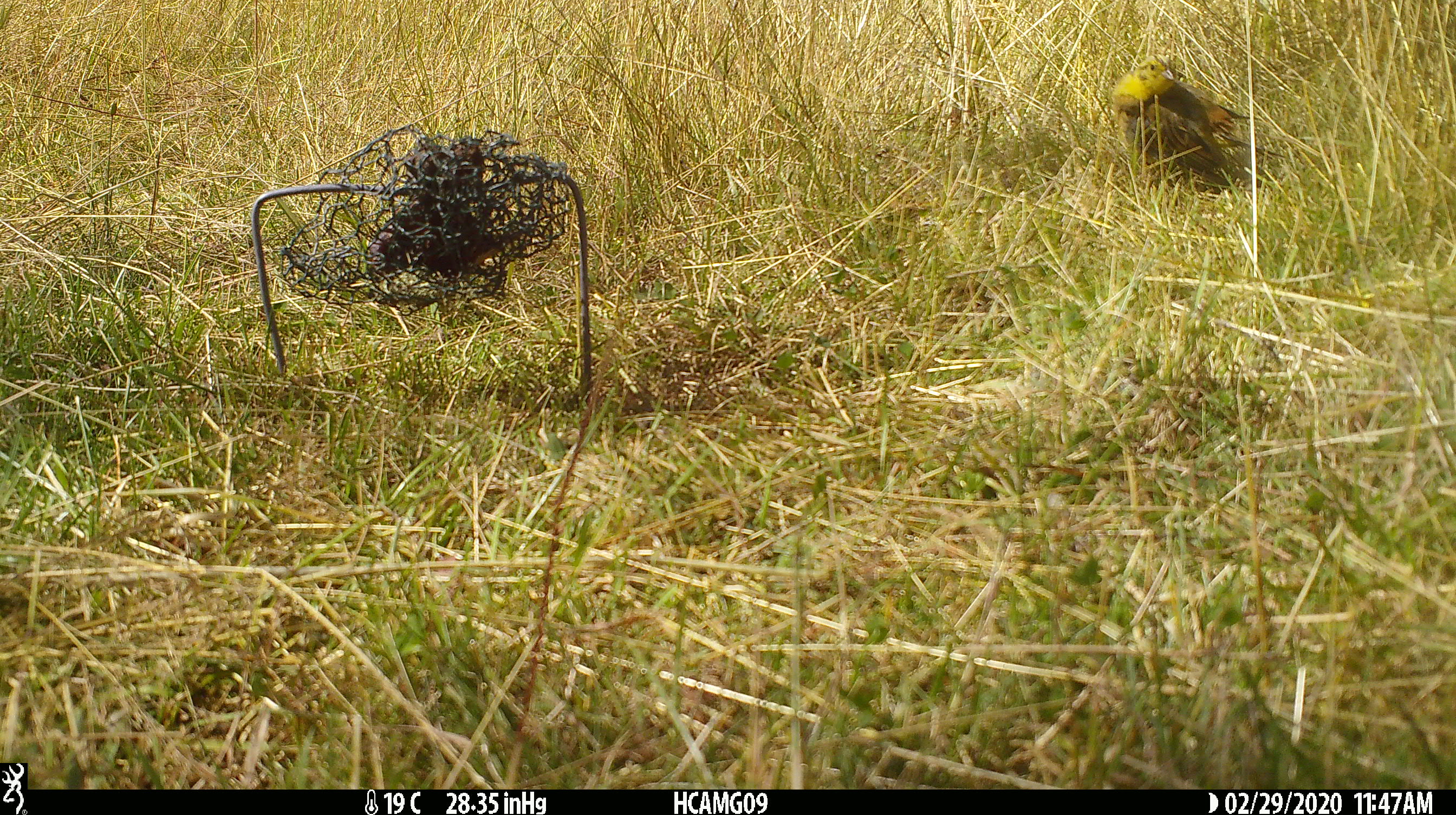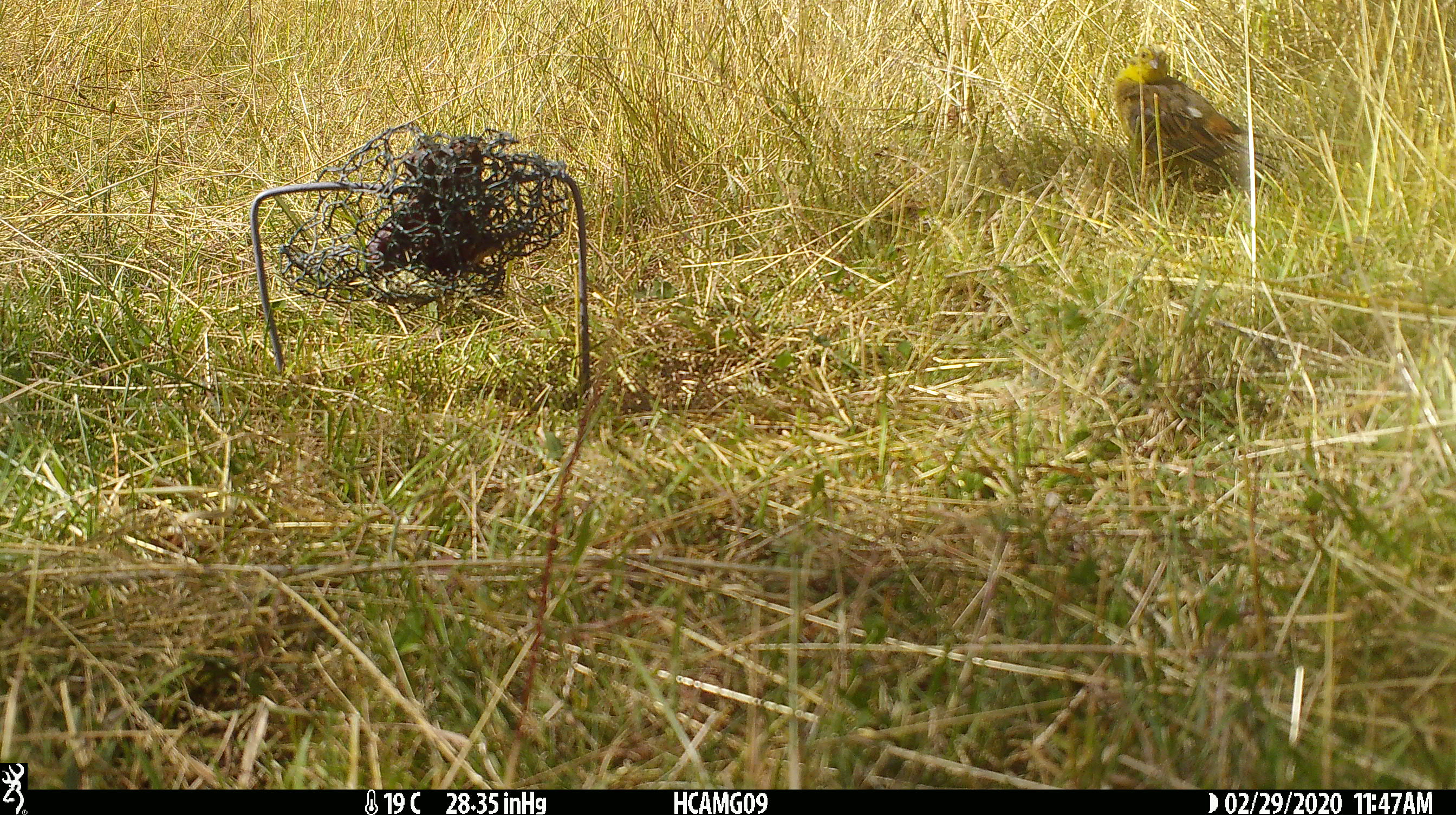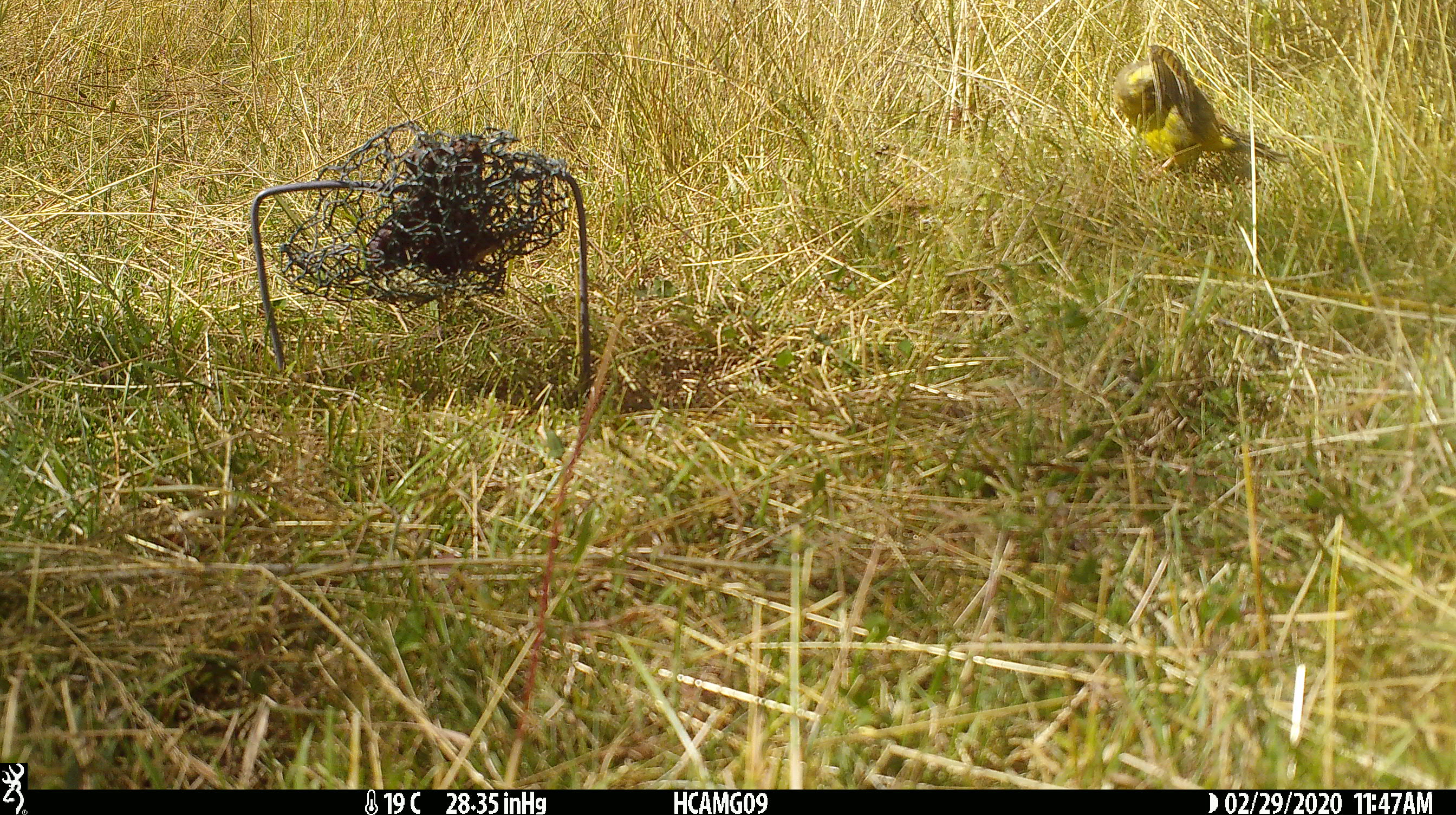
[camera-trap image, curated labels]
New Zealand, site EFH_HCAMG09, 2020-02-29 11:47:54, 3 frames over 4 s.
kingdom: Animalia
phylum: Chordata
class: Aves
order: Passeriformes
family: Emberizidae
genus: Emberiza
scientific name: Emberiza citrinella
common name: yellowhammer